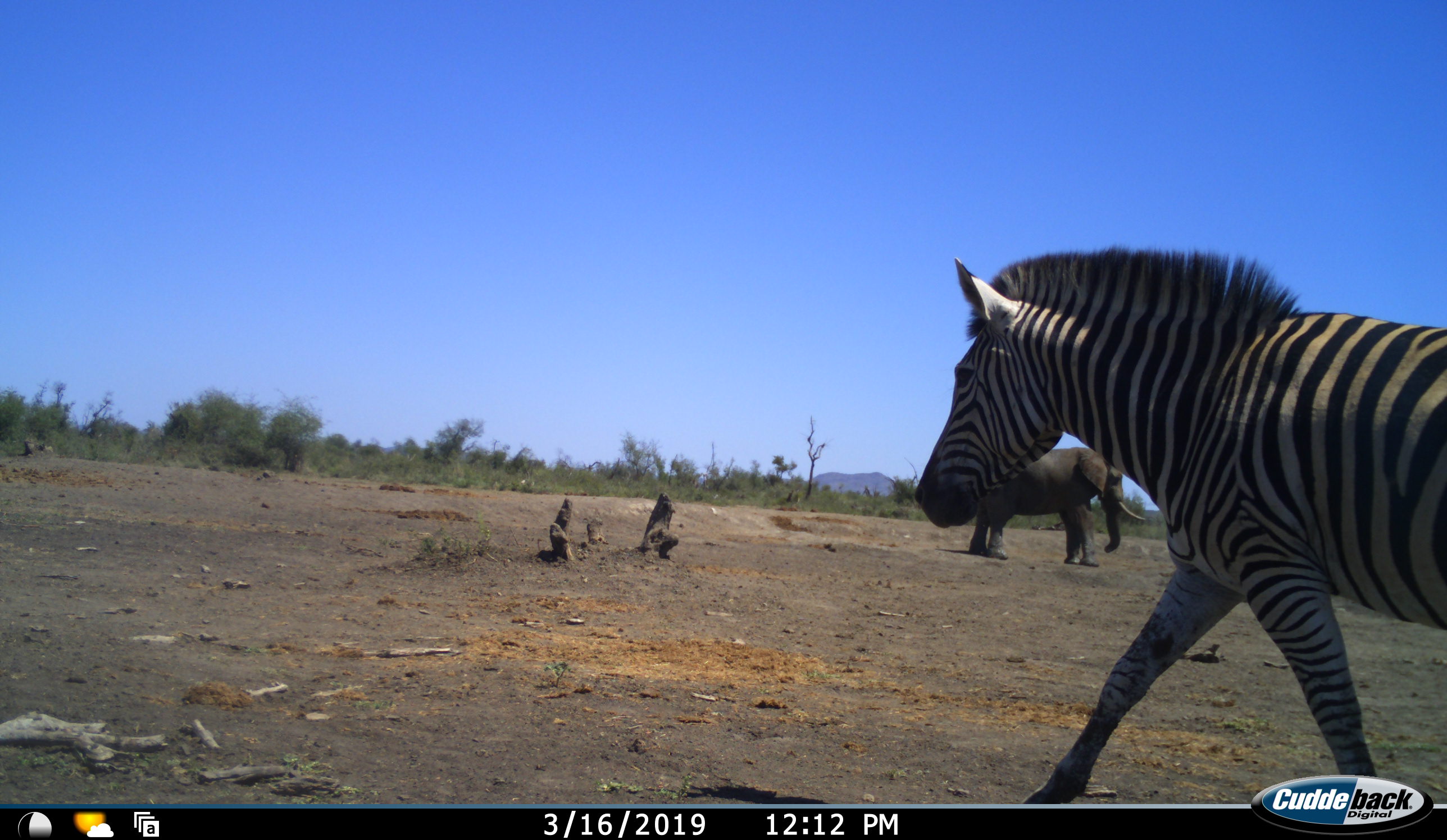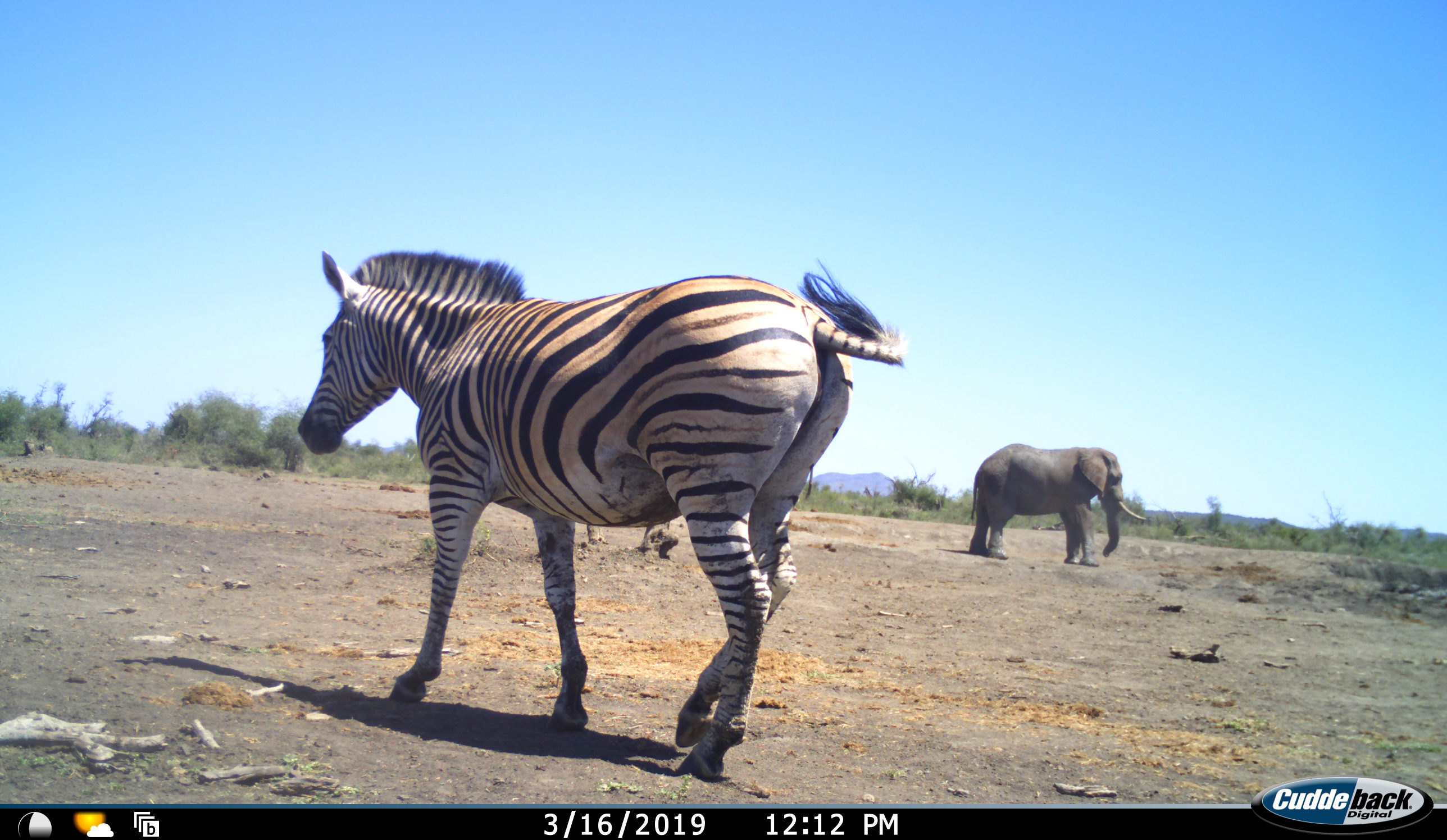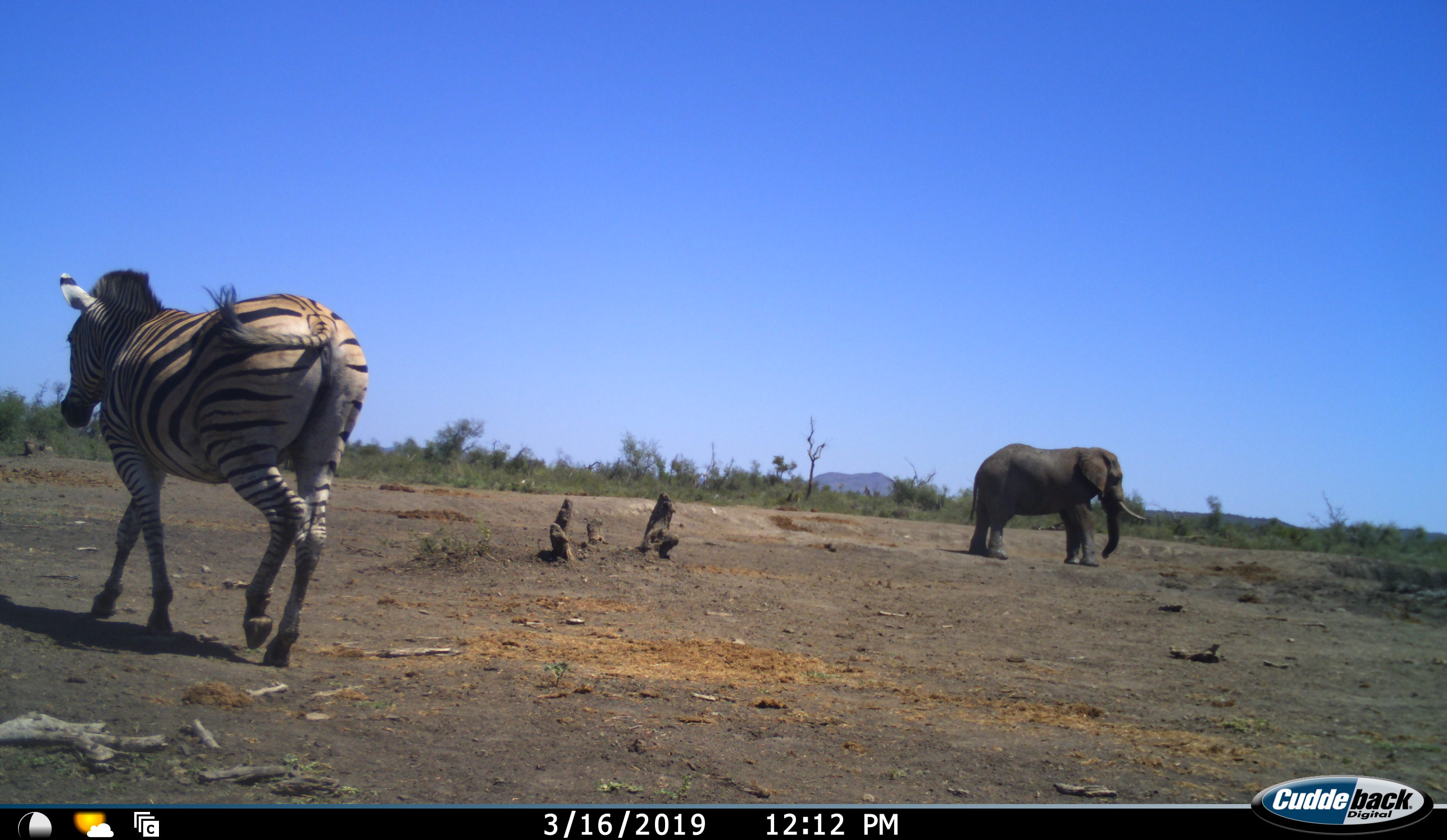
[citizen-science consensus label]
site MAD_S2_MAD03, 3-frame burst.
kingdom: Animalia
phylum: Chordata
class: Mammalia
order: Proboscidea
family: Elephantidae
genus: Loxodonta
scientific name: Loxodonta africana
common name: african bush elephant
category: elephant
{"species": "elephant (african bush elephant) (Loxodonta africana)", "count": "1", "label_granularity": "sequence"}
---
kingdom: Animalia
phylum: Chordata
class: Mammalia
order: Perissodactyla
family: Equidae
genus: Equus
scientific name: Equus quagga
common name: plains zebra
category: zebraplains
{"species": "zebraplains (plains zebra) (Equus quagga)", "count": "1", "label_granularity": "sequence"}